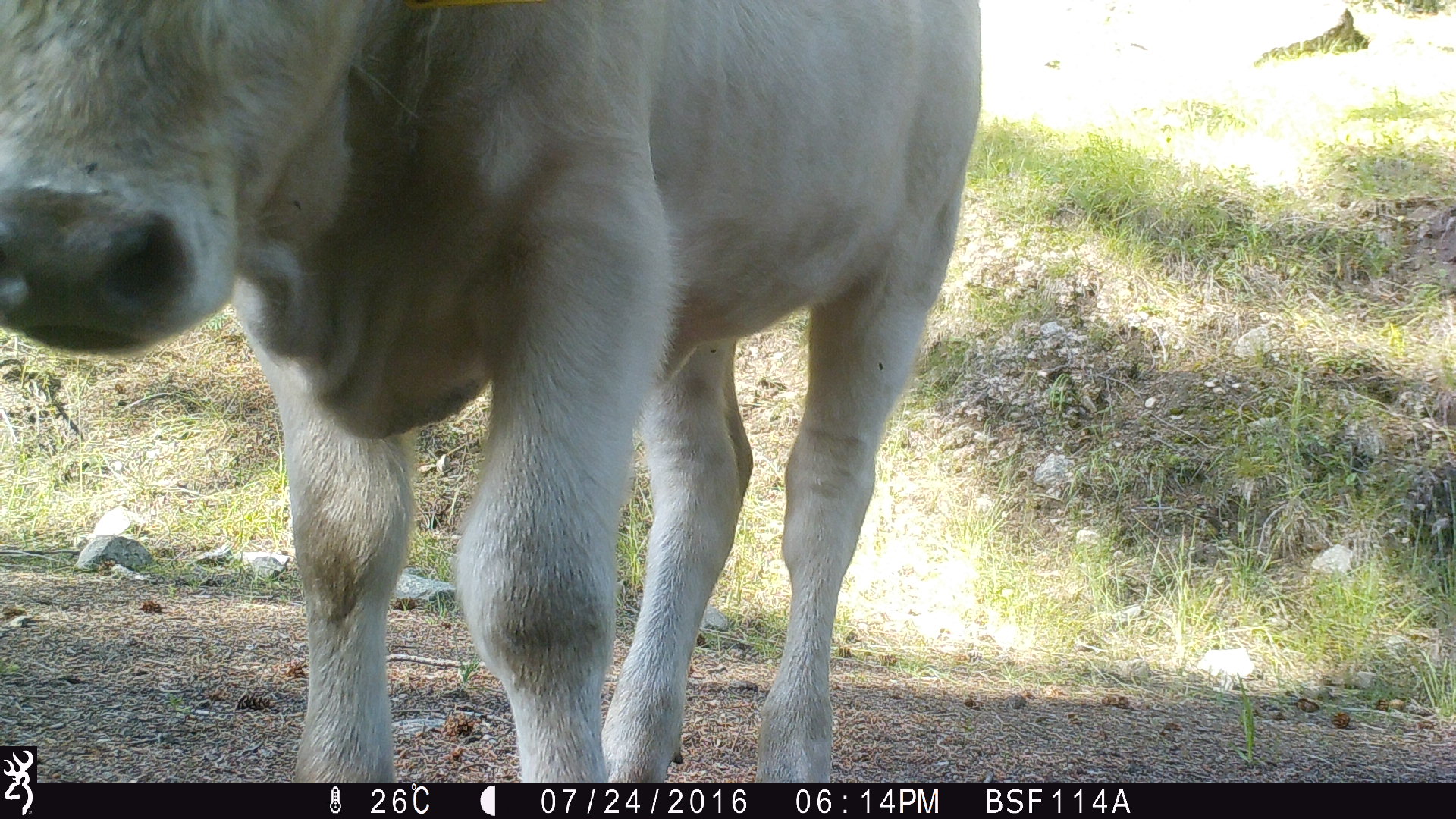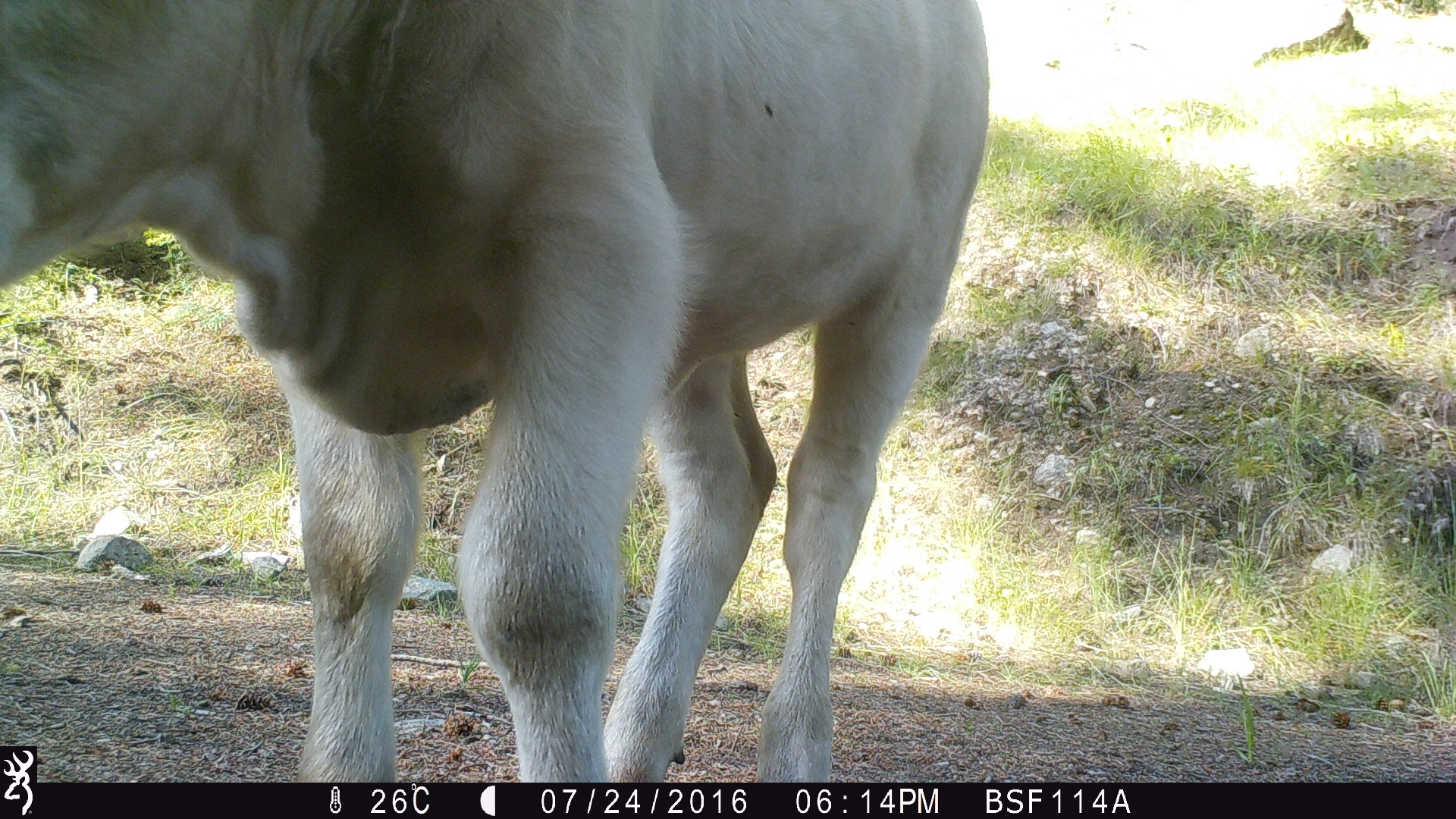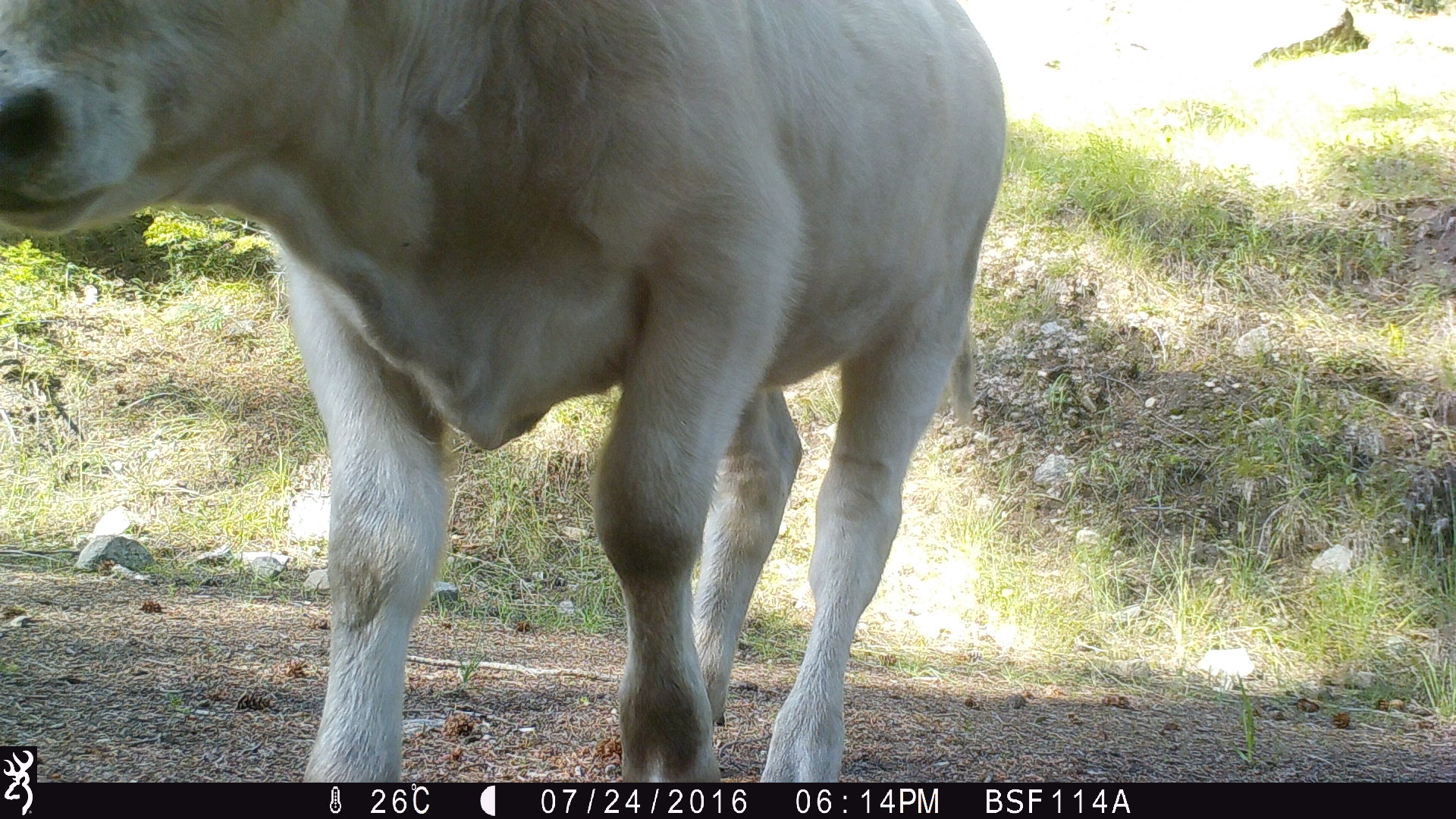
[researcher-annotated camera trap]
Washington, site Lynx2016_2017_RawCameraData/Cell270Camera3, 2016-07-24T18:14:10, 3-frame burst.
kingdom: Animalia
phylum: Chordata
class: Mammalia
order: Artiodactyla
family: Bovidae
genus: Bos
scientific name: Bos taurus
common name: domestic cattle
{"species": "domestic cattle (Bos taurus)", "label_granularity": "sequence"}